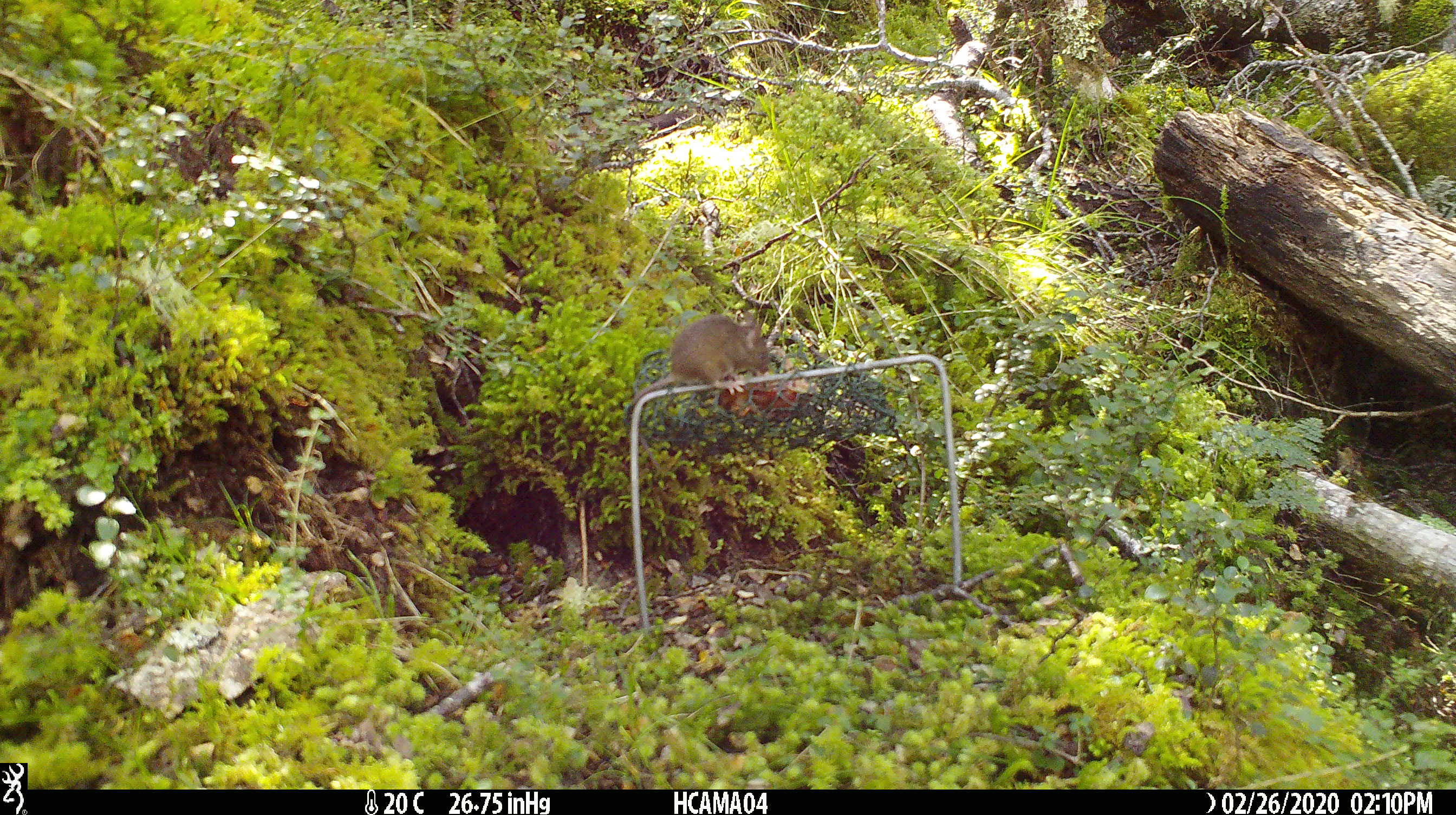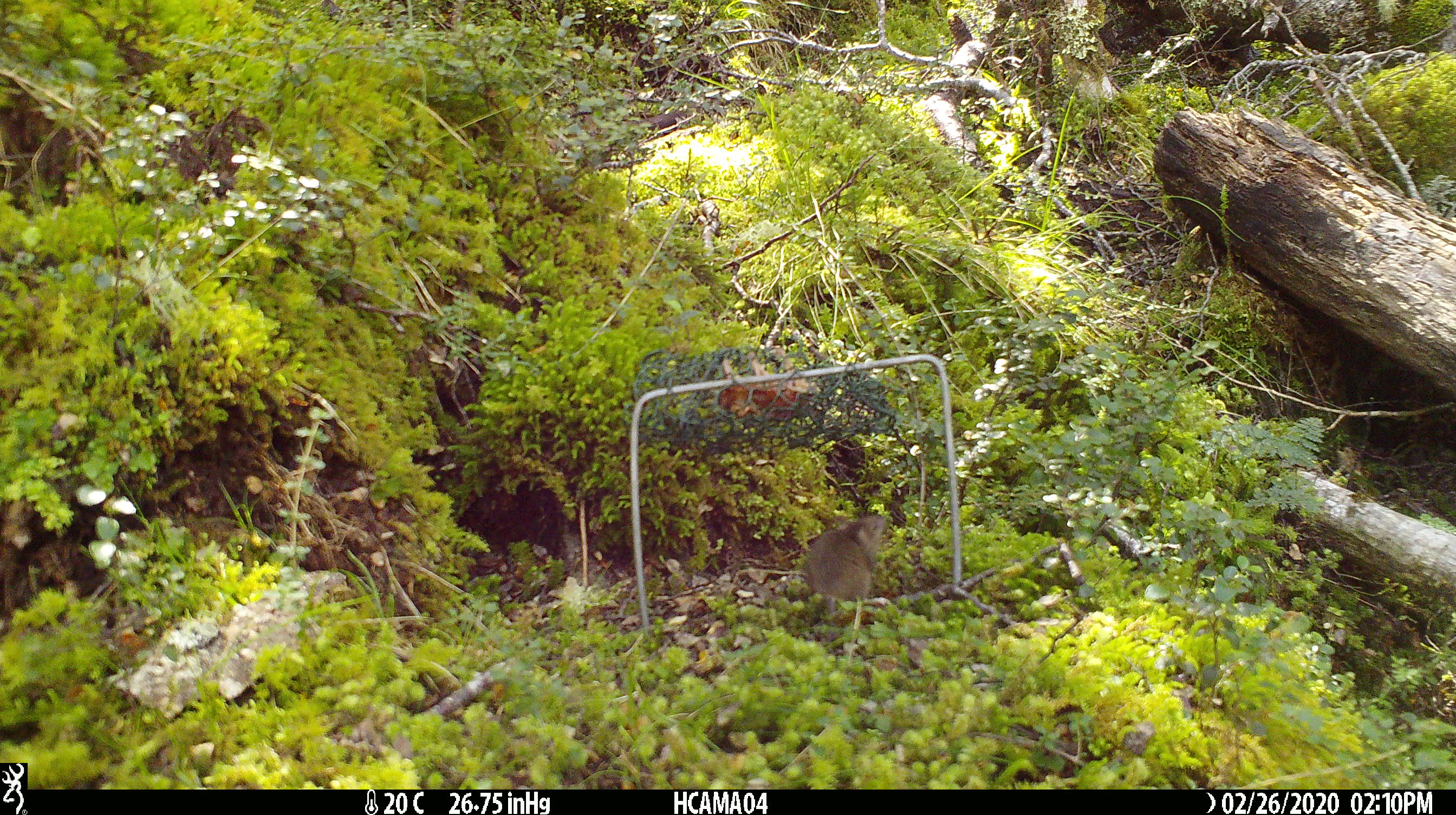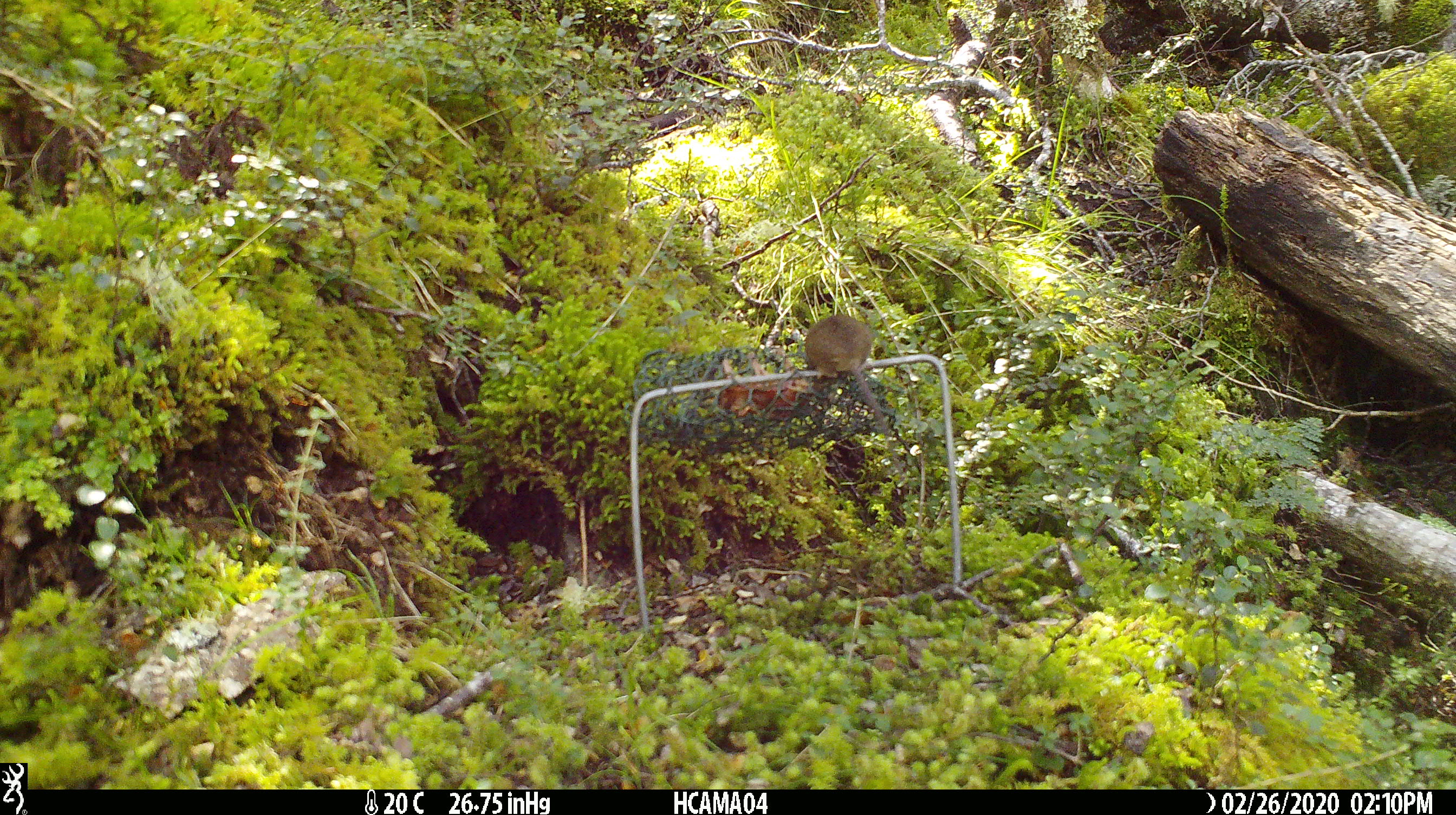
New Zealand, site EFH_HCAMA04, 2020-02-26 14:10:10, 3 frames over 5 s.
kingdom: Animalia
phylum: Chordata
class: Mammalia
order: Rodentia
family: Muridae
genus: Mus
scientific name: Mus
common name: mouse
Mouse (Mus).